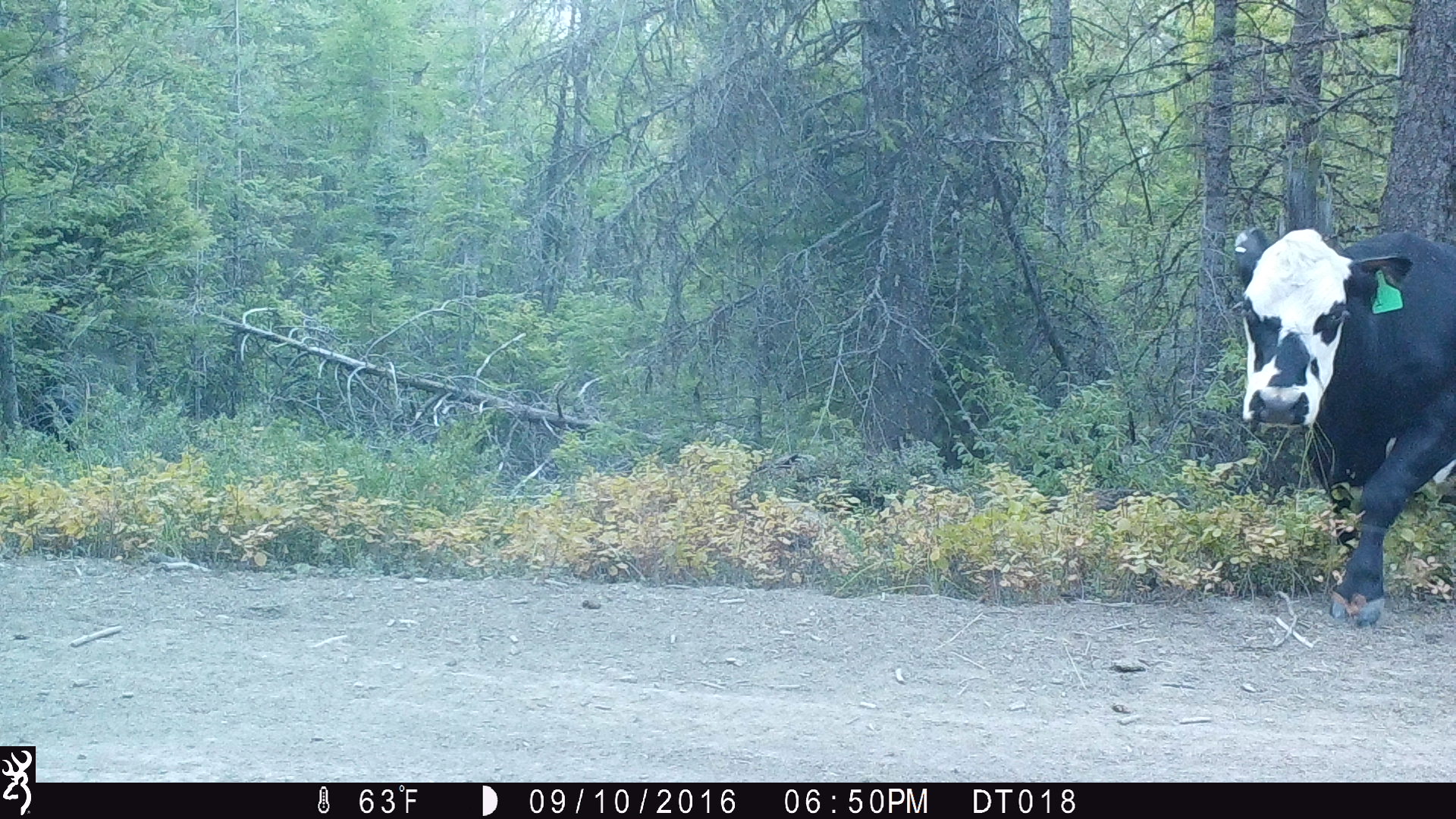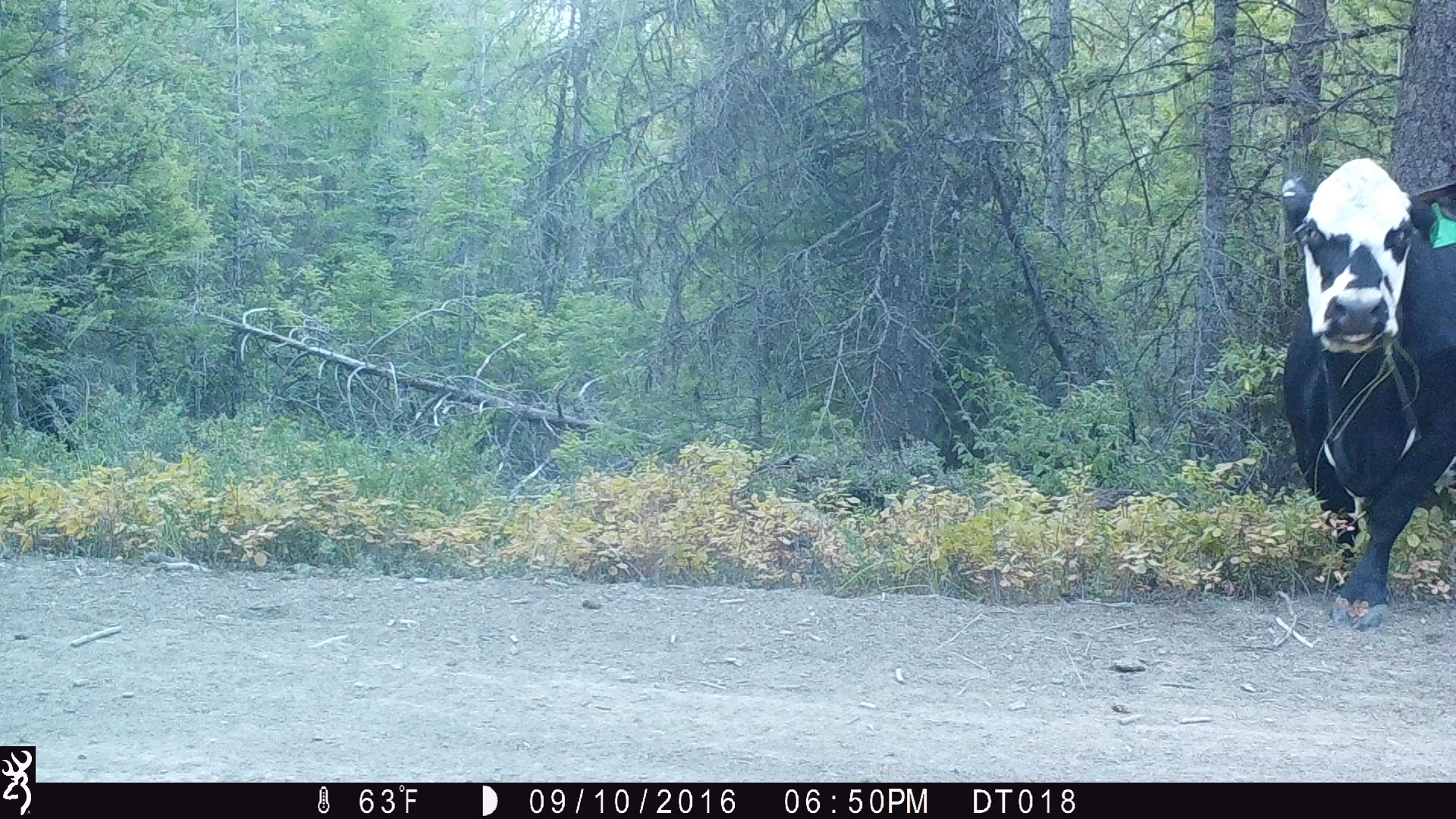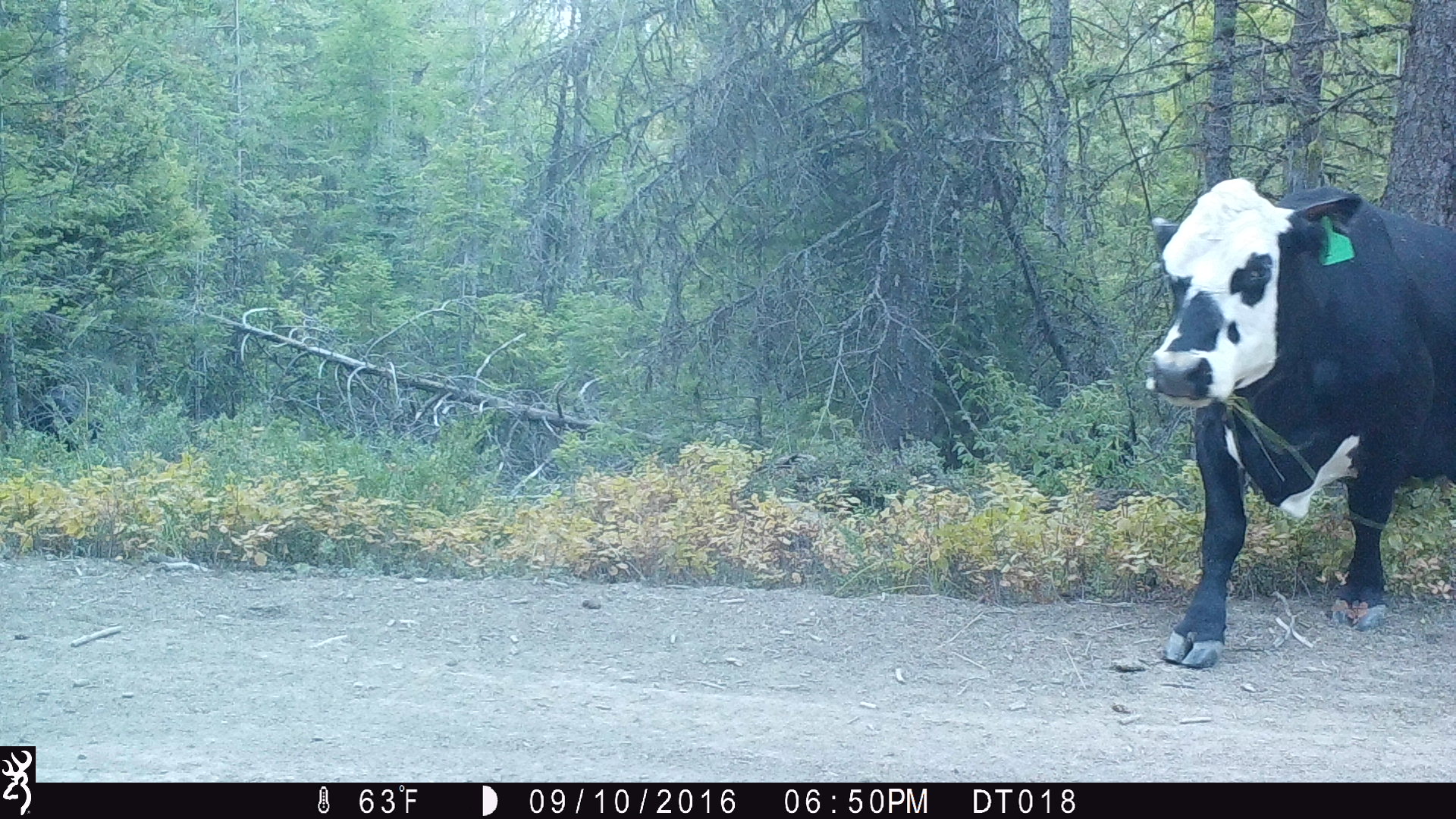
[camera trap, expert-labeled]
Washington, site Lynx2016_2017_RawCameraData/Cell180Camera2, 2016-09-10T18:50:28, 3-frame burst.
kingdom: Animalia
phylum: Chordata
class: Mammalia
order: Artiodactyla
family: Bovidae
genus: Bos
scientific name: Bos taurus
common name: domestic cattle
Domestic cattle (Bos taurus). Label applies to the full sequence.